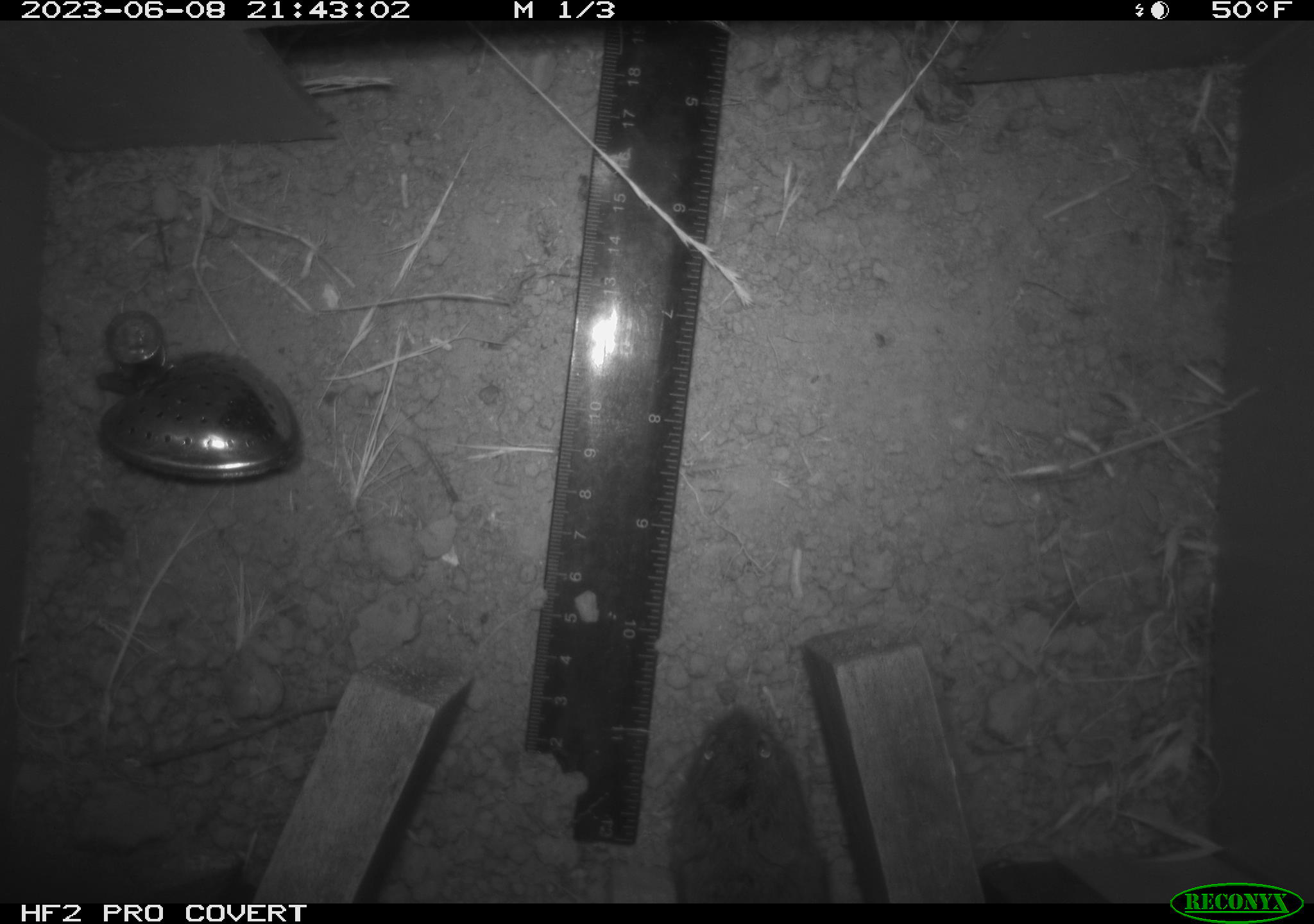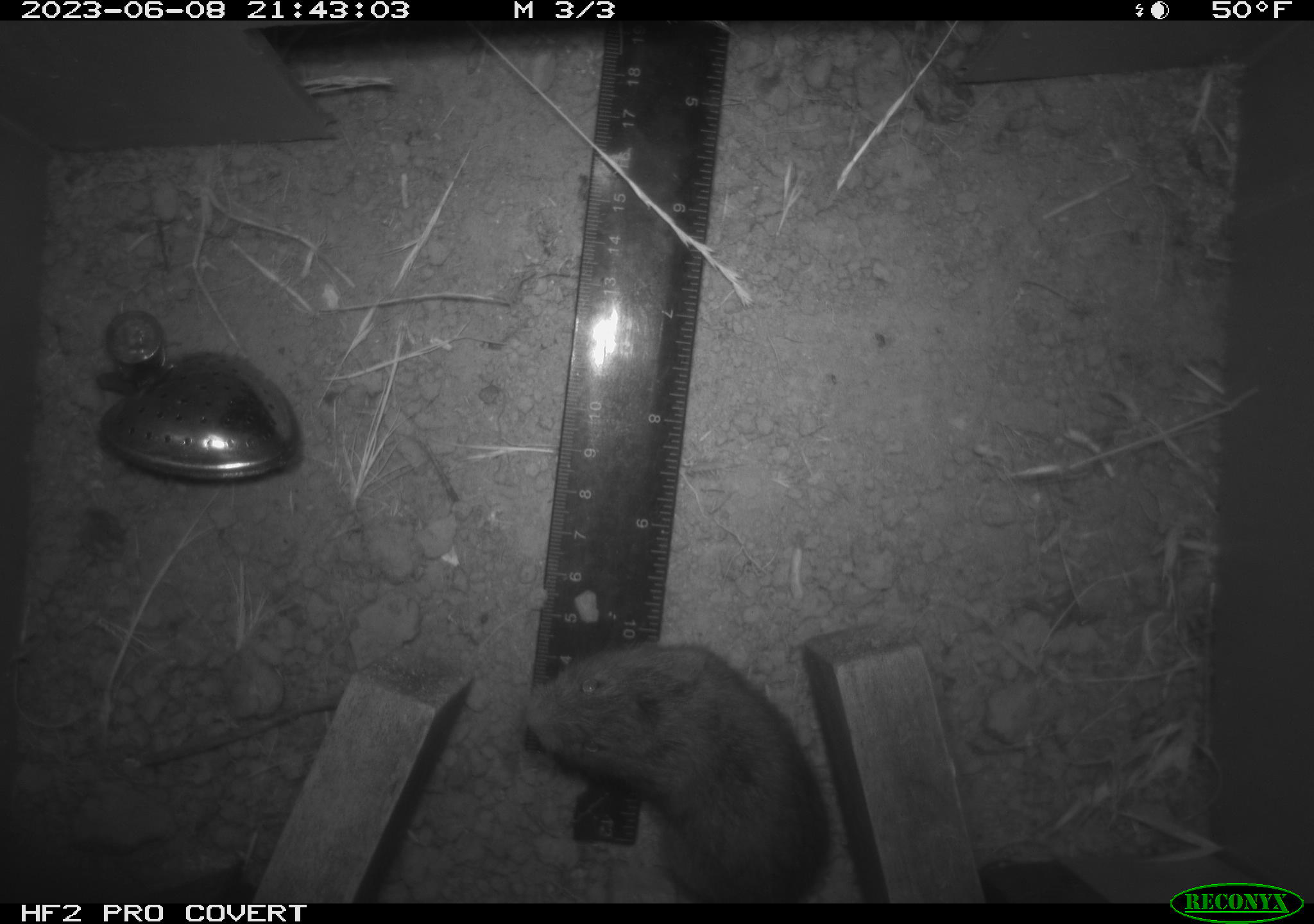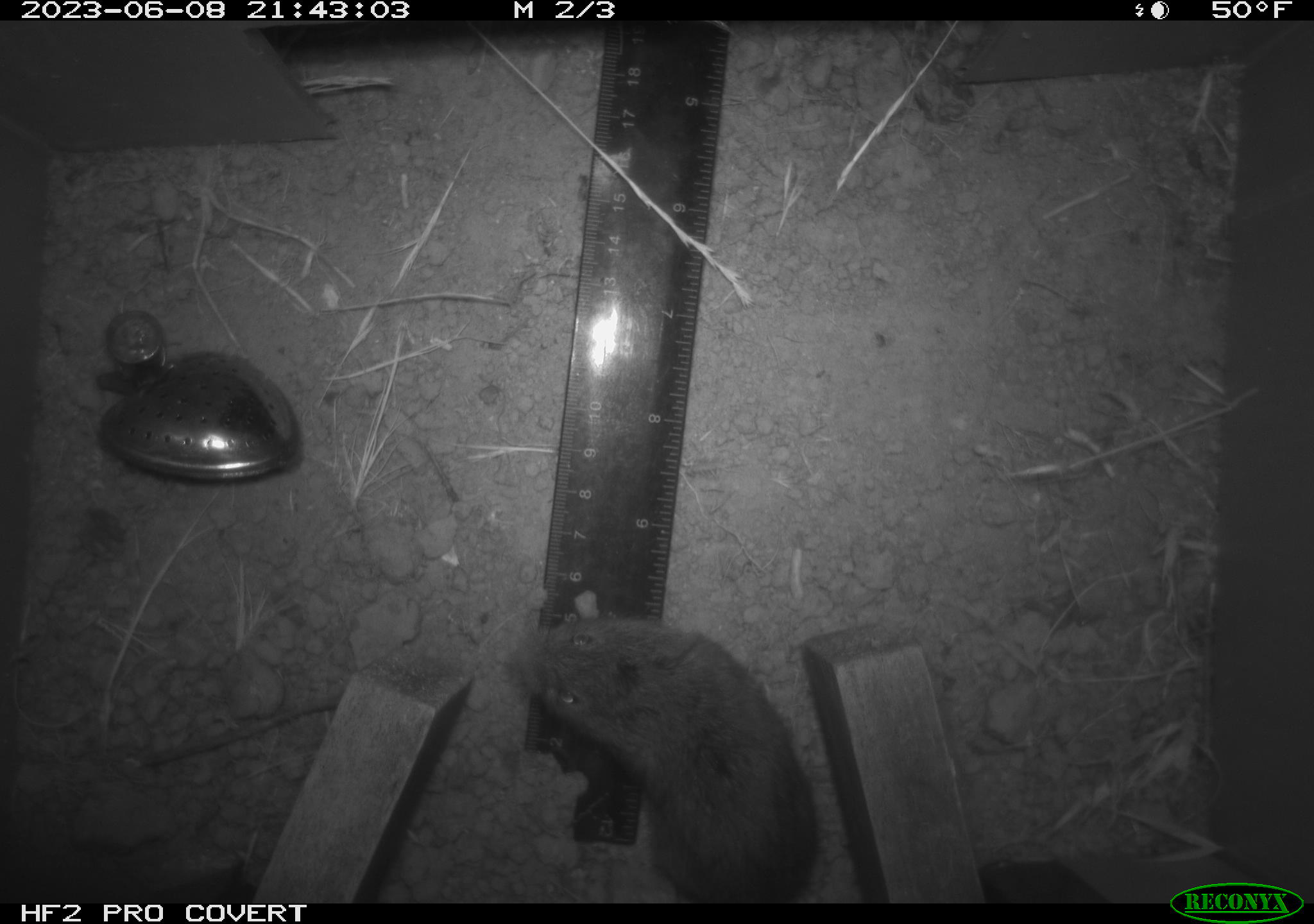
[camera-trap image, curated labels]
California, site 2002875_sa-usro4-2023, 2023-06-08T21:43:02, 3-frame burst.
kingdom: Animalia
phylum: Chordata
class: Mammalia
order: Rodentia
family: Cricetidae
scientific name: Arvicolinae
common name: voles, lemmings, and muskrats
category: arvicolinae subfamily